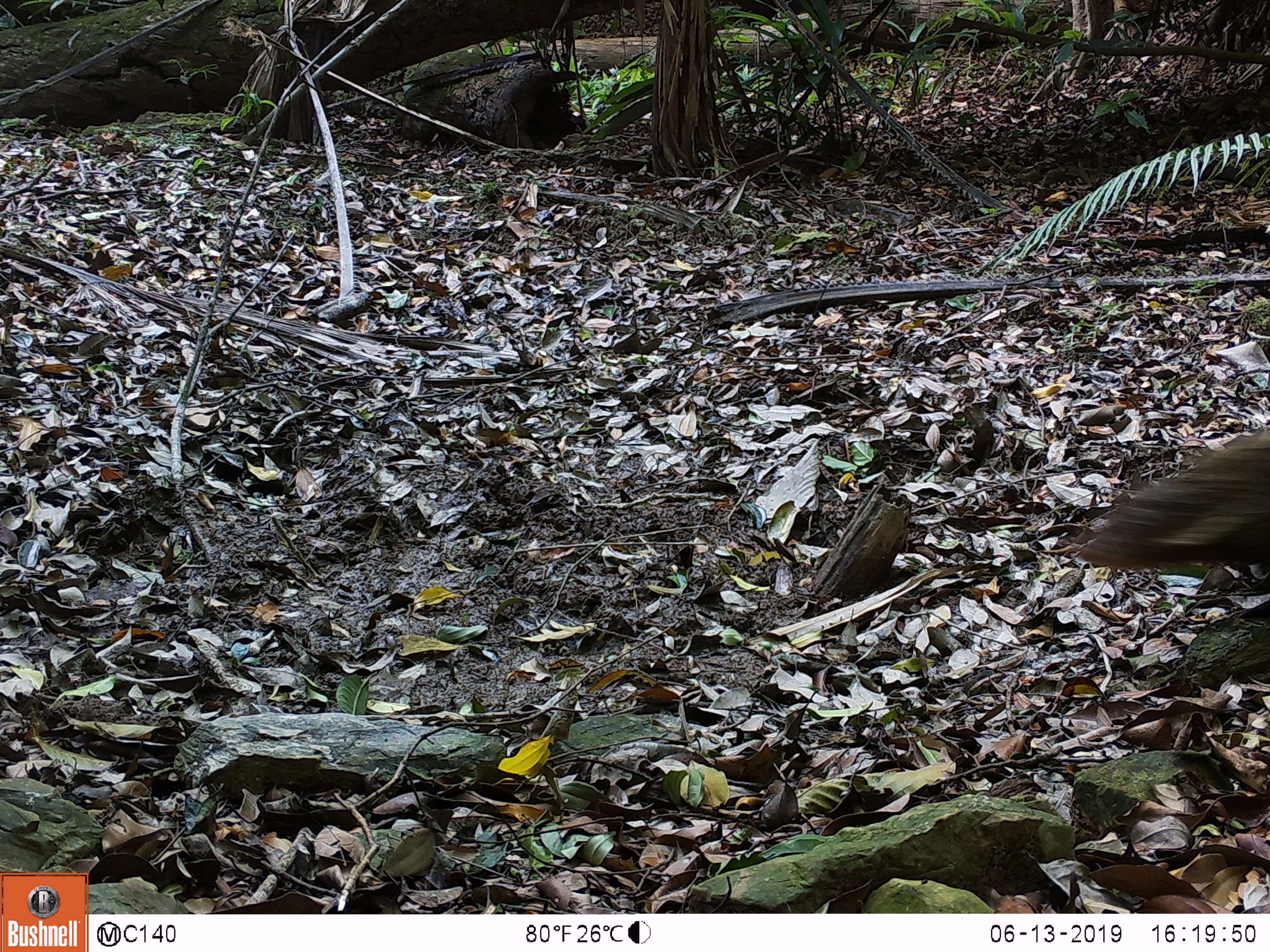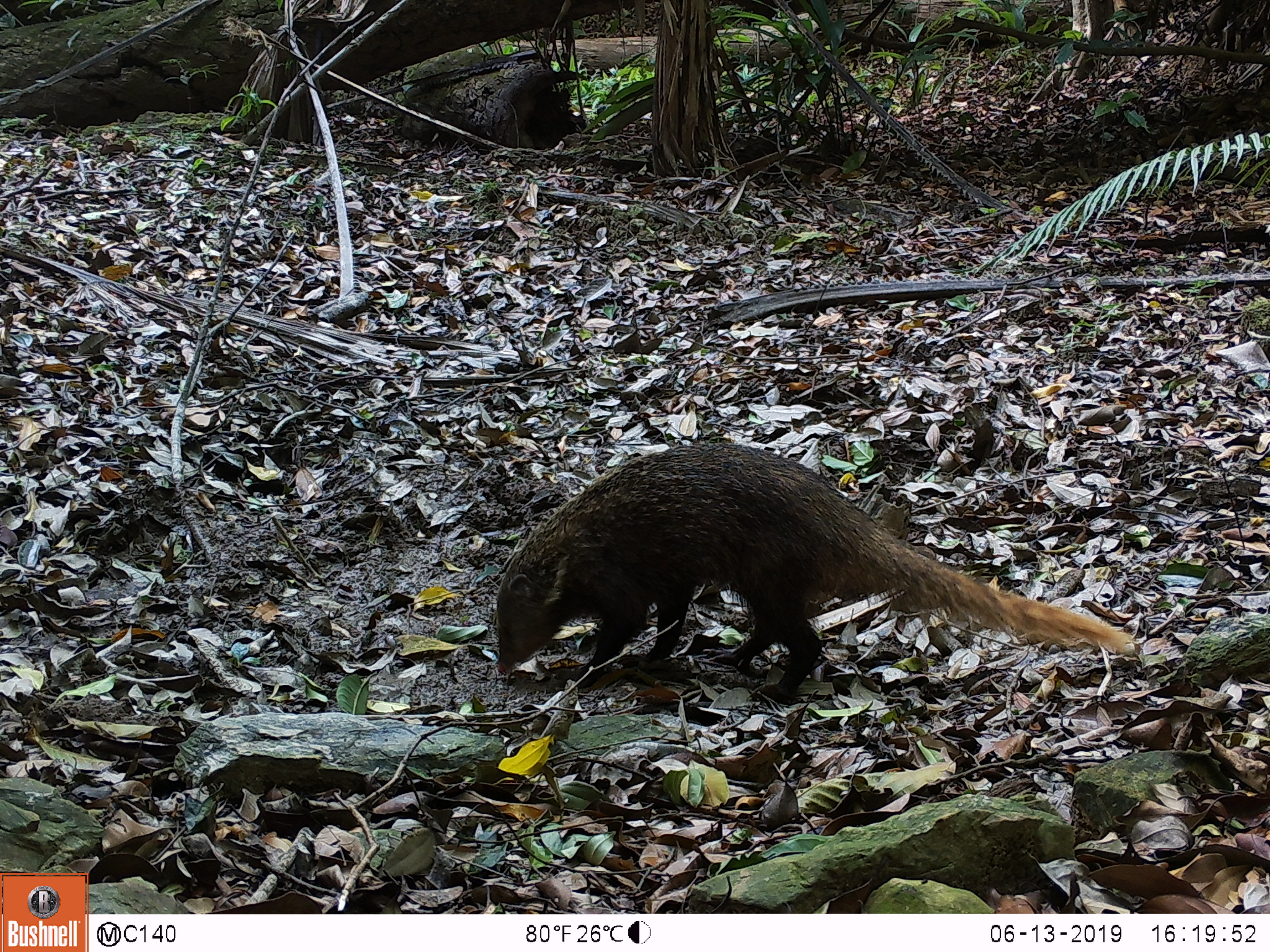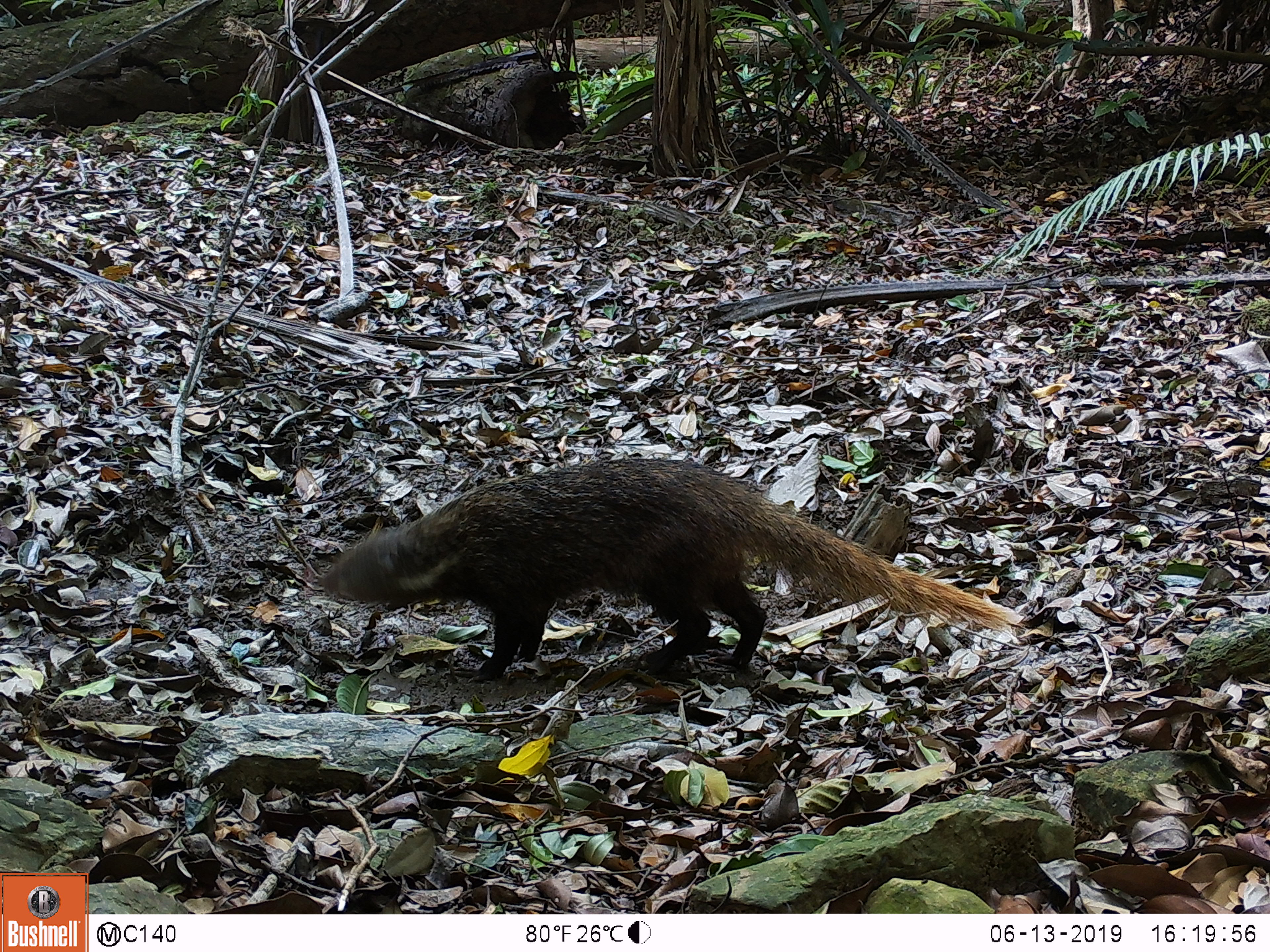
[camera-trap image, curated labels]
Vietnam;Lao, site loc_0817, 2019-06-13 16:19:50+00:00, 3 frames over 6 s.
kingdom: Animalia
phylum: Chordata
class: Mammalia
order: Carnivora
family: Herpestidae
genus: Urva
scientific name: Urva urva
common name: crab-eating mongoose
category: crab eating mongoose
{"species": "crab eating mongoose (crab-eating mongoose) (Urva urva)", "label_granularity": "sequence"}